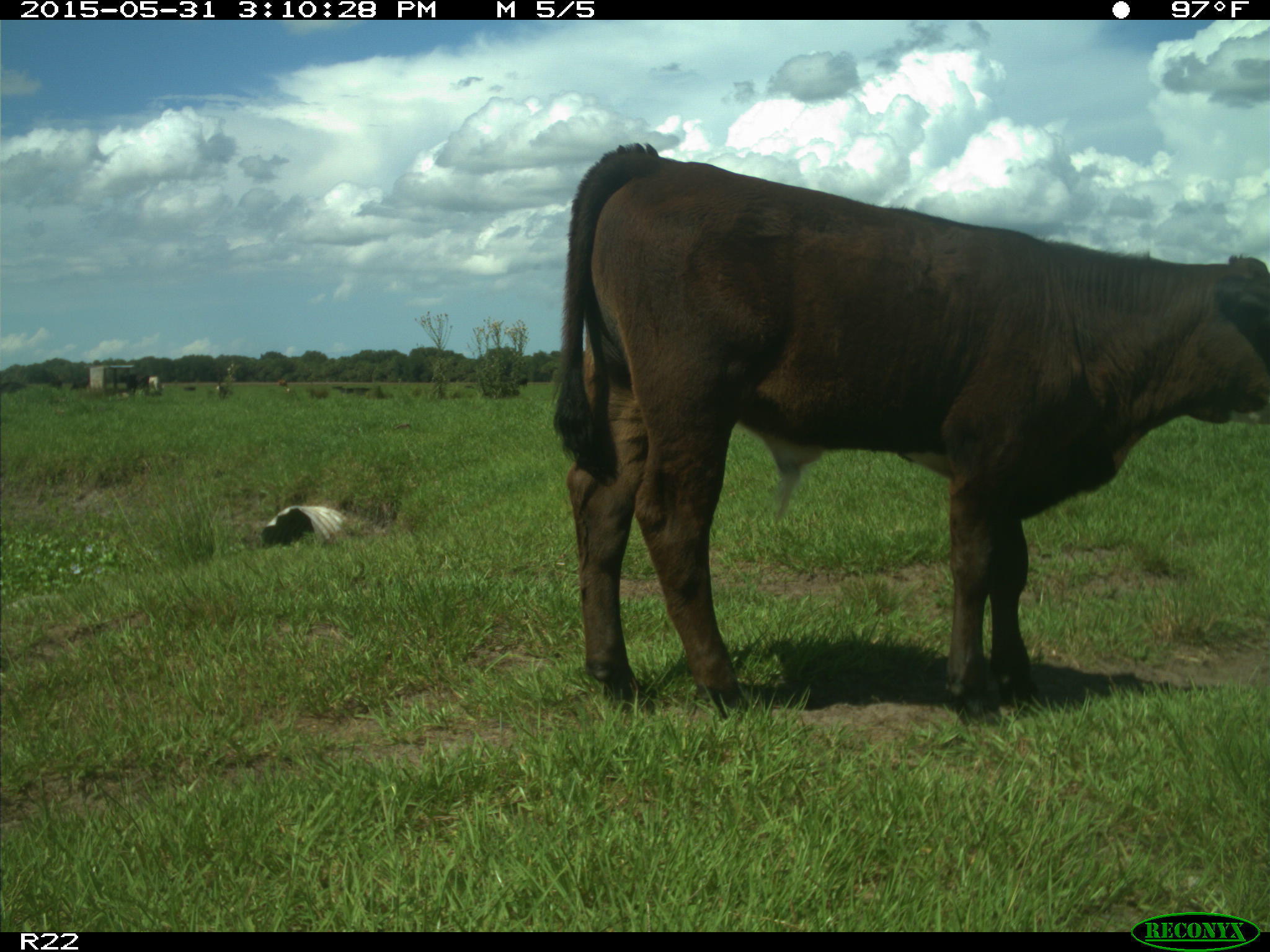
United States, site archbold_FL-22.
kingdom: Animalia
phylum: Chordata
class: Mammalia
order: Artiodactyla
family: Bovidae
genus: Bos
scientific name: Bos taurus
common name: domestic cow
Bos taurus (domestic cow).